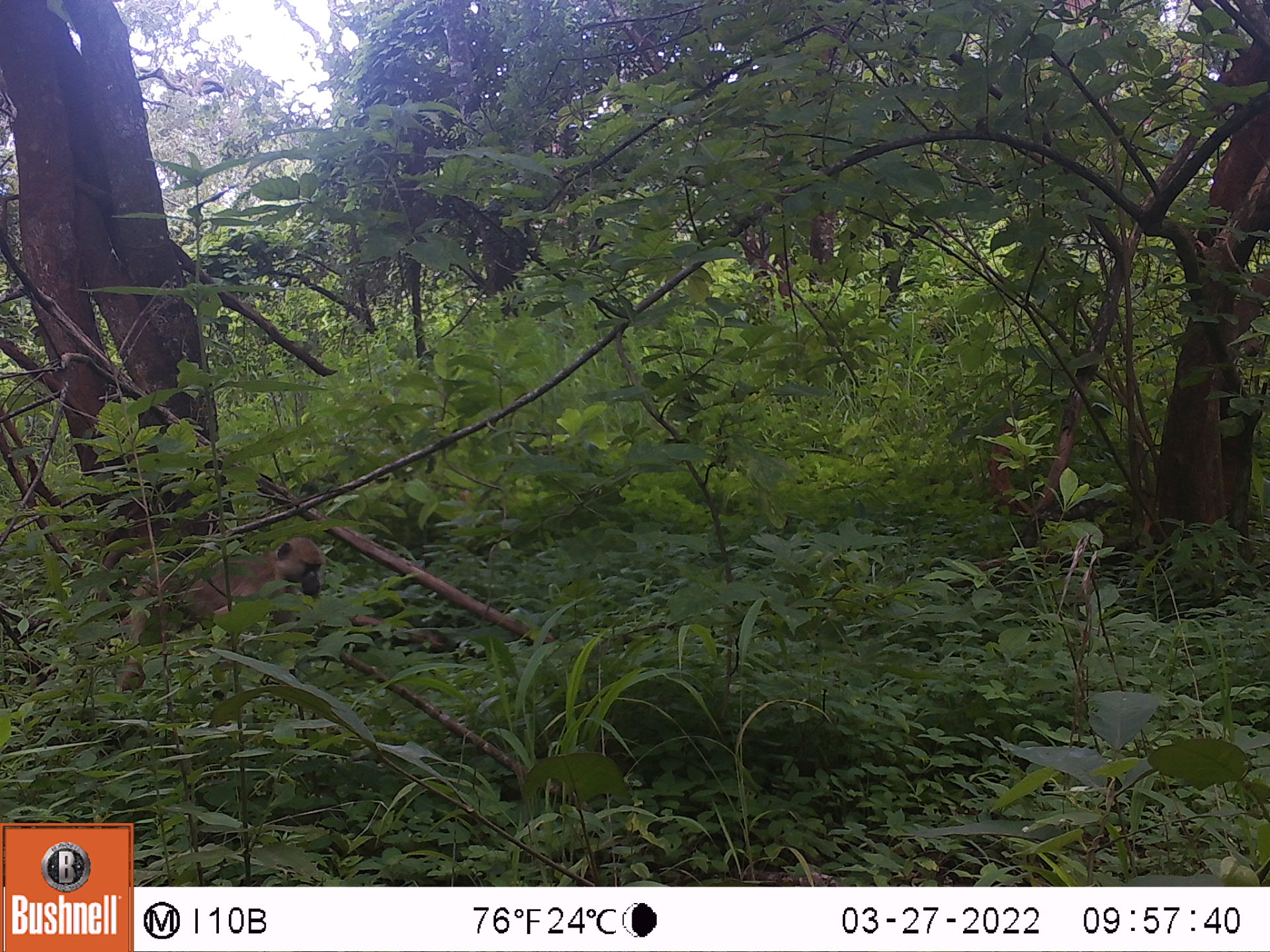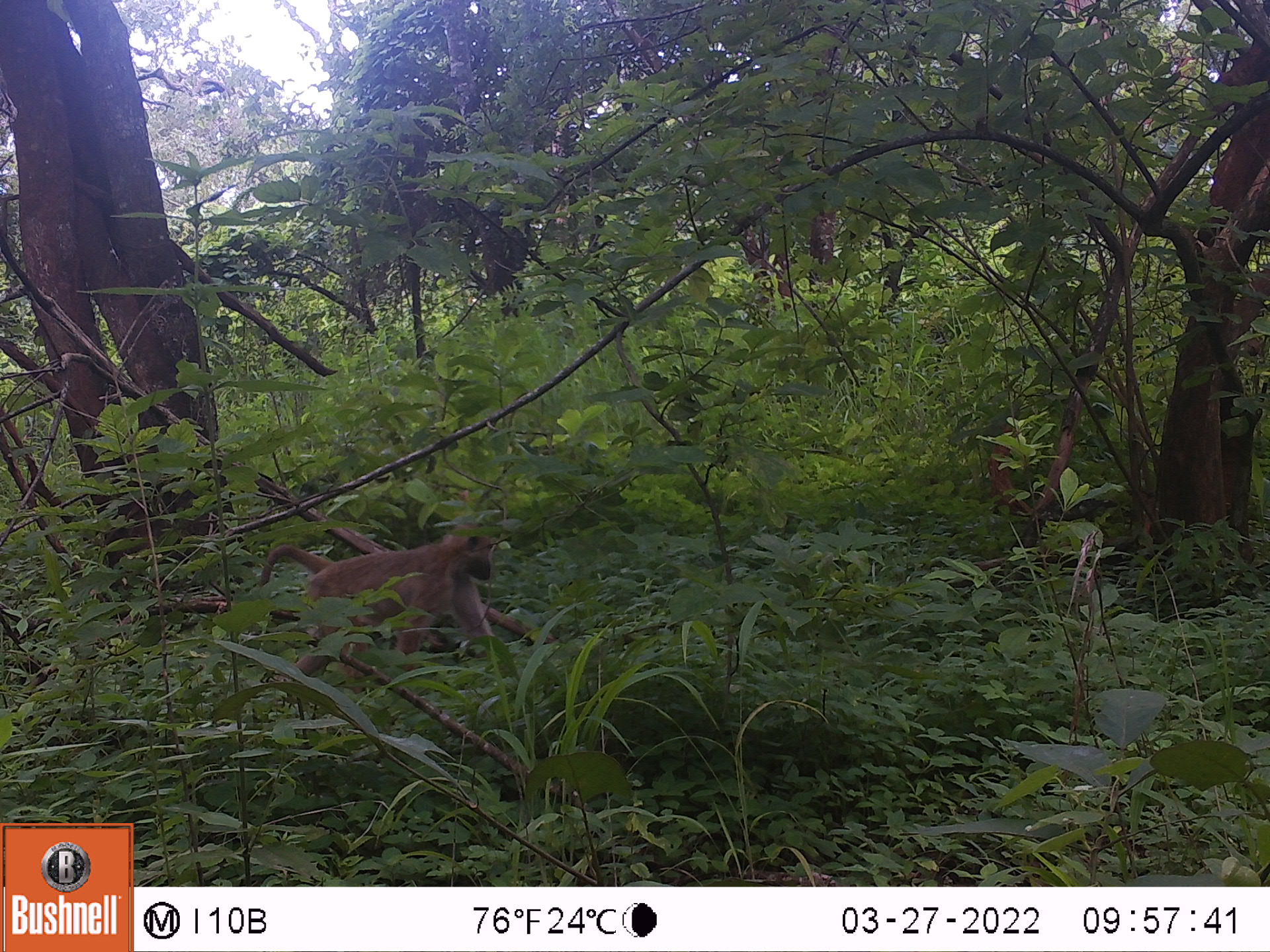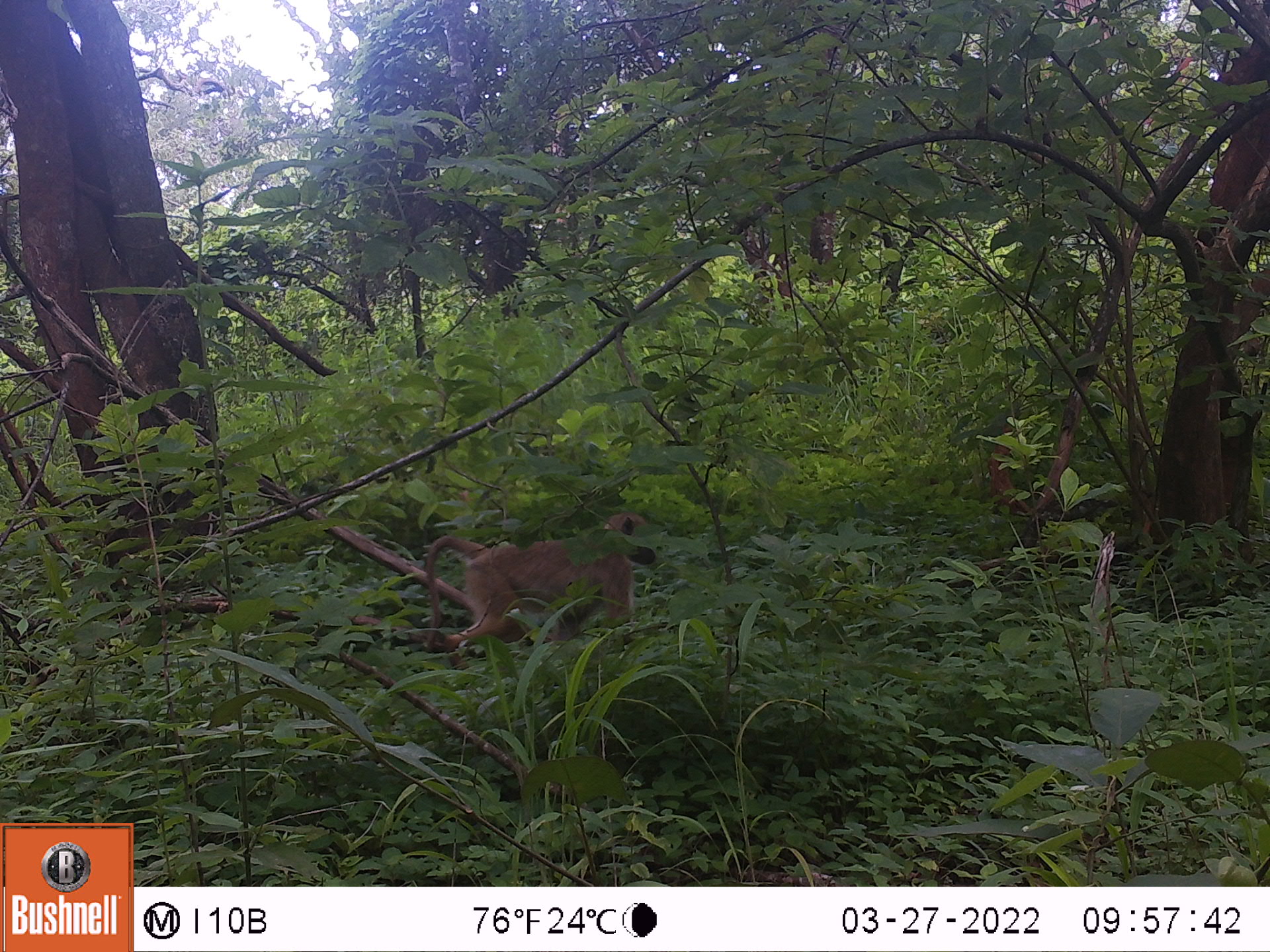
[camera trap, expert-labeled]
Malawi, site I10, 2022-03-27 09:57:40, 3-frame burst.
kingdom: Animalia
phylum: Chordata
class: Mammalia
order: Primates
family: Cercopithecidae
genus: Papio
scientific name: Papio cynocephalus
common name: yellow baboon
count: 1